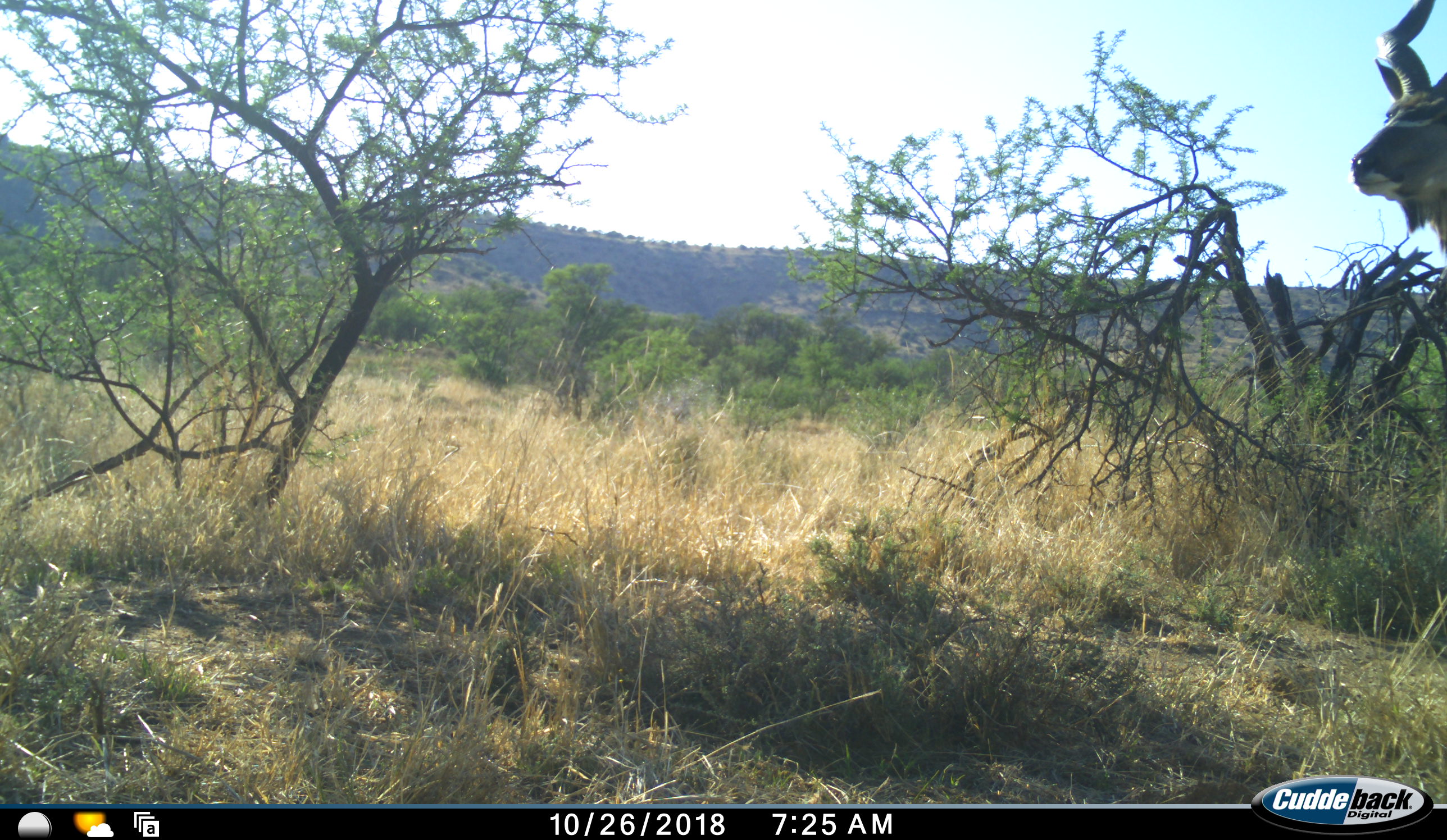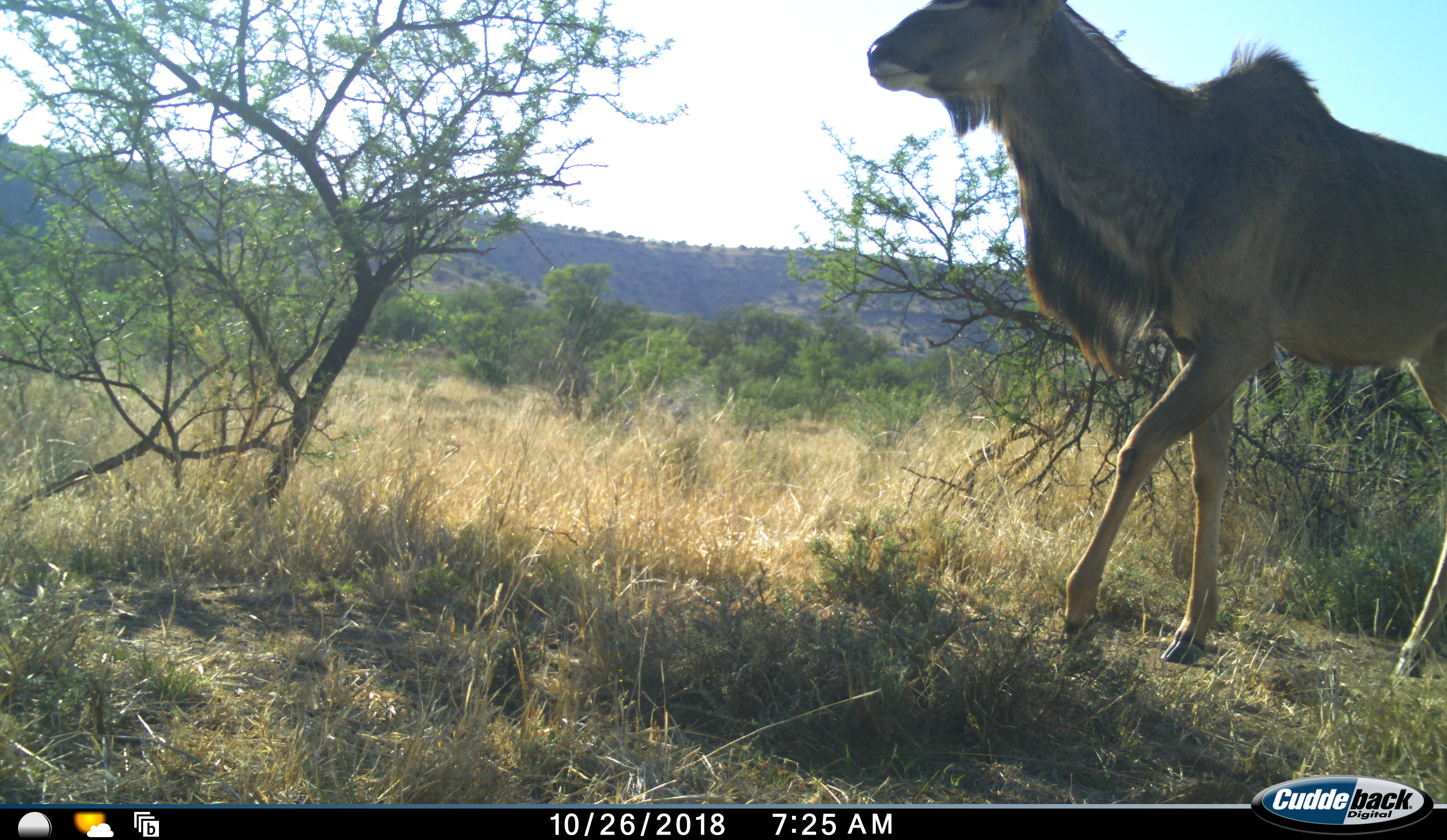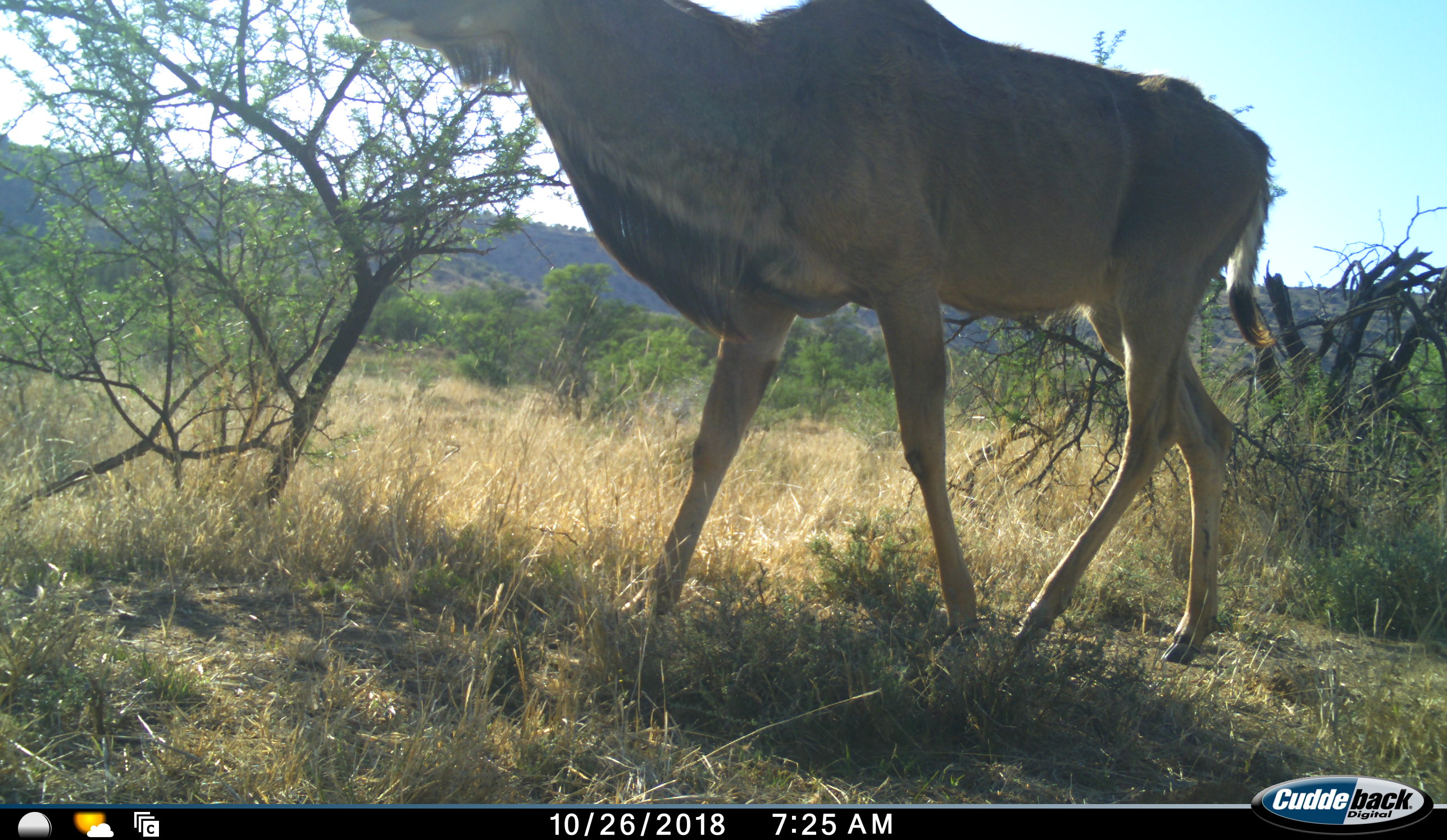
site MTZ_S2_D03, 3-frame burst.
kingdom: Animalia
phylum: Chordata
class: Mammalia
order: Artiodactyla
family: Bovidae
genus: Tragelaphus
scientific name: Tragelaphus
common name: kudu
Kudu (Tragelaphus), count 1. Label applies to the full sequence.